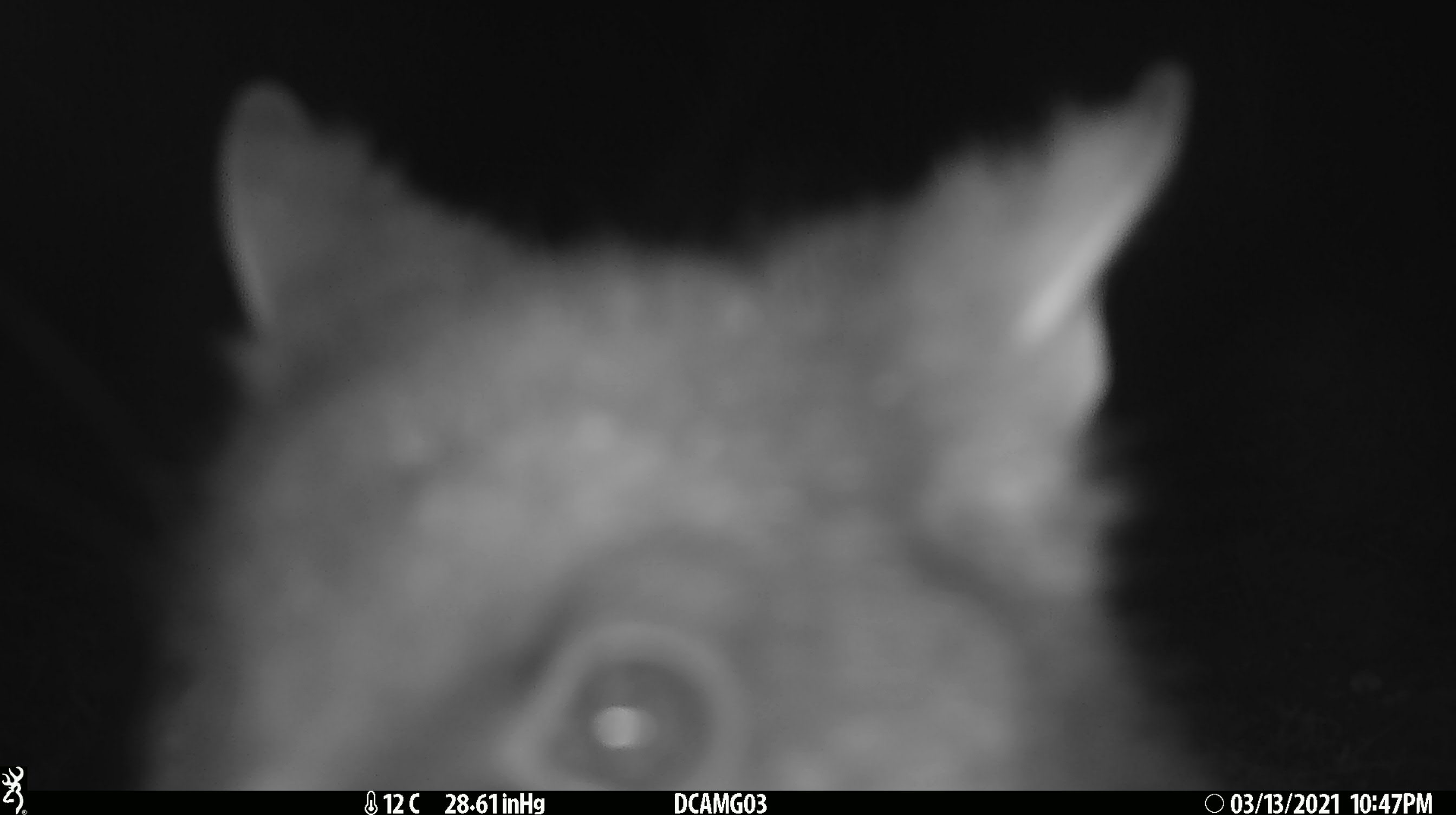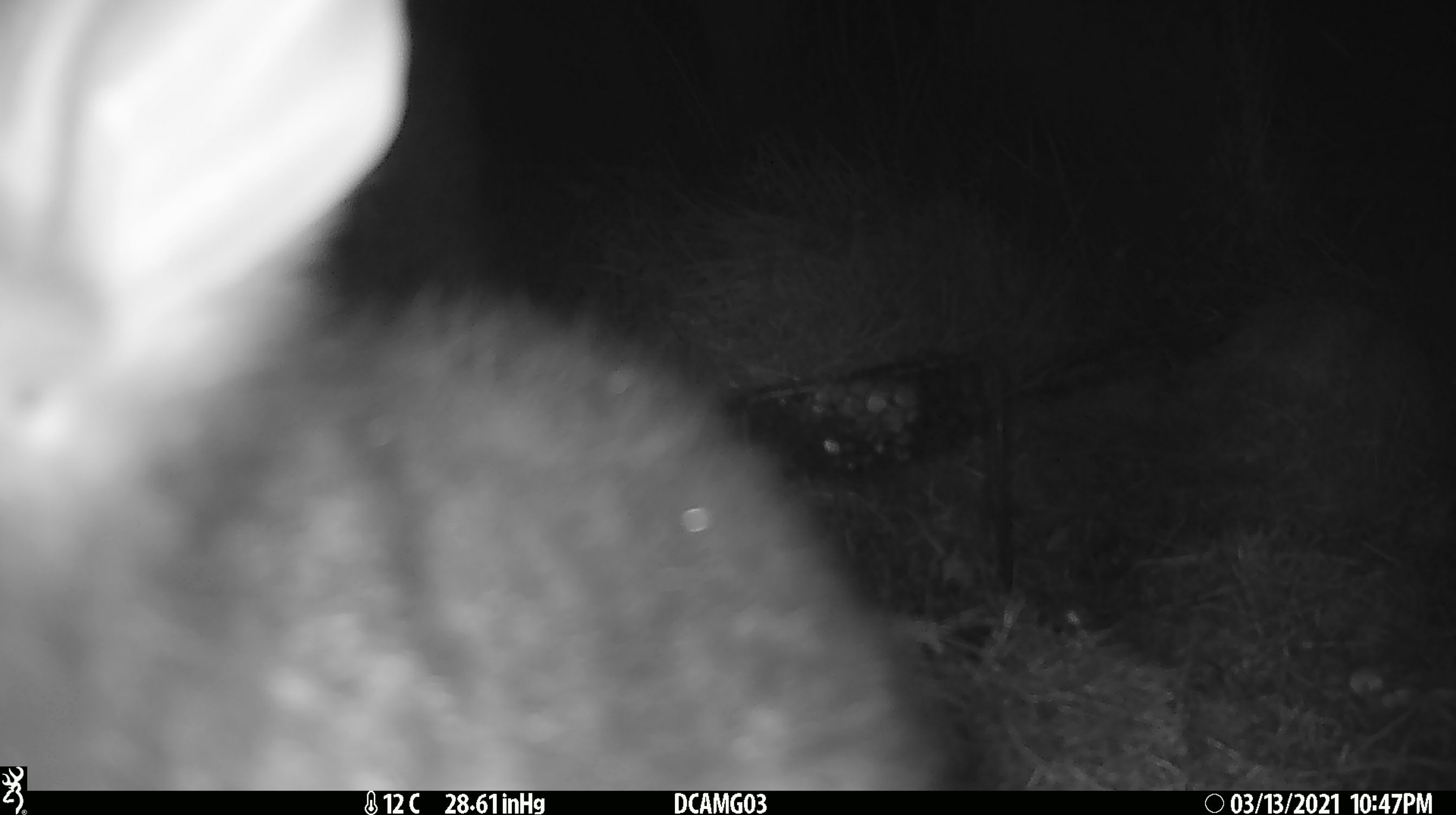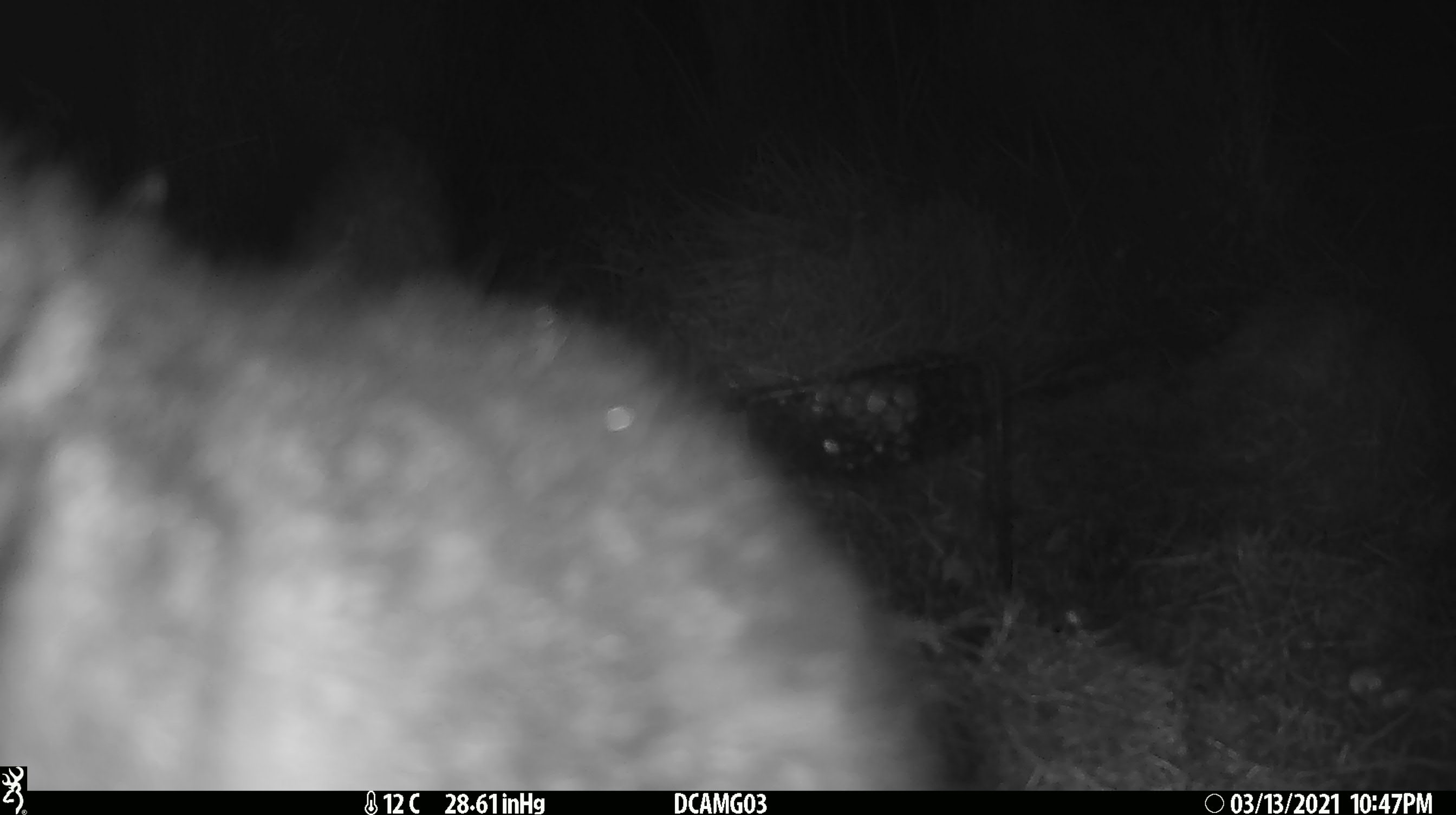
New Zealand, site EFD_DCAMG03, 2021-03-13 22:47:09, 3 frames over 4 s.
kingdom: Animalia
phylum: Chordata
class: Mammalia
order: Diprotodontia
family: Phalangeridae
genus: Trichosurus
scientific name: Trichosurus vulpecula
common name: common brushtail possum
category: possum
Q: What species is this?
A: Possum (common brushtail possum) (Trichosurus vulpecula).